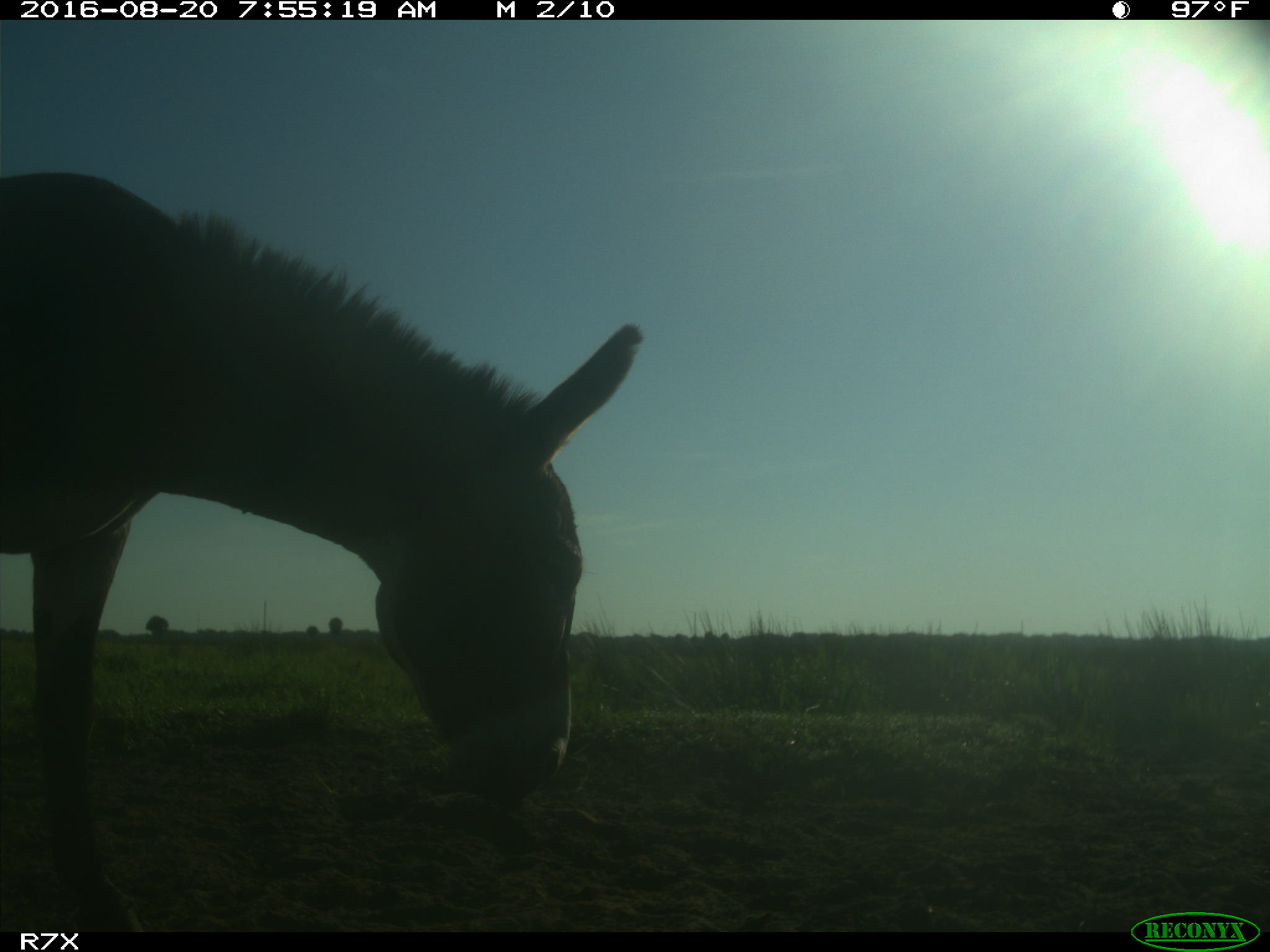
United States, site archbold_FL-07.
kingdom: Animalia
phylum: Chordata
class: Mammalia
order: Perissodactyla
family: Equidae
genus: Equus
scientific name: Equus africanus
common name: african wild ass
Equus africanus (african wild ass).